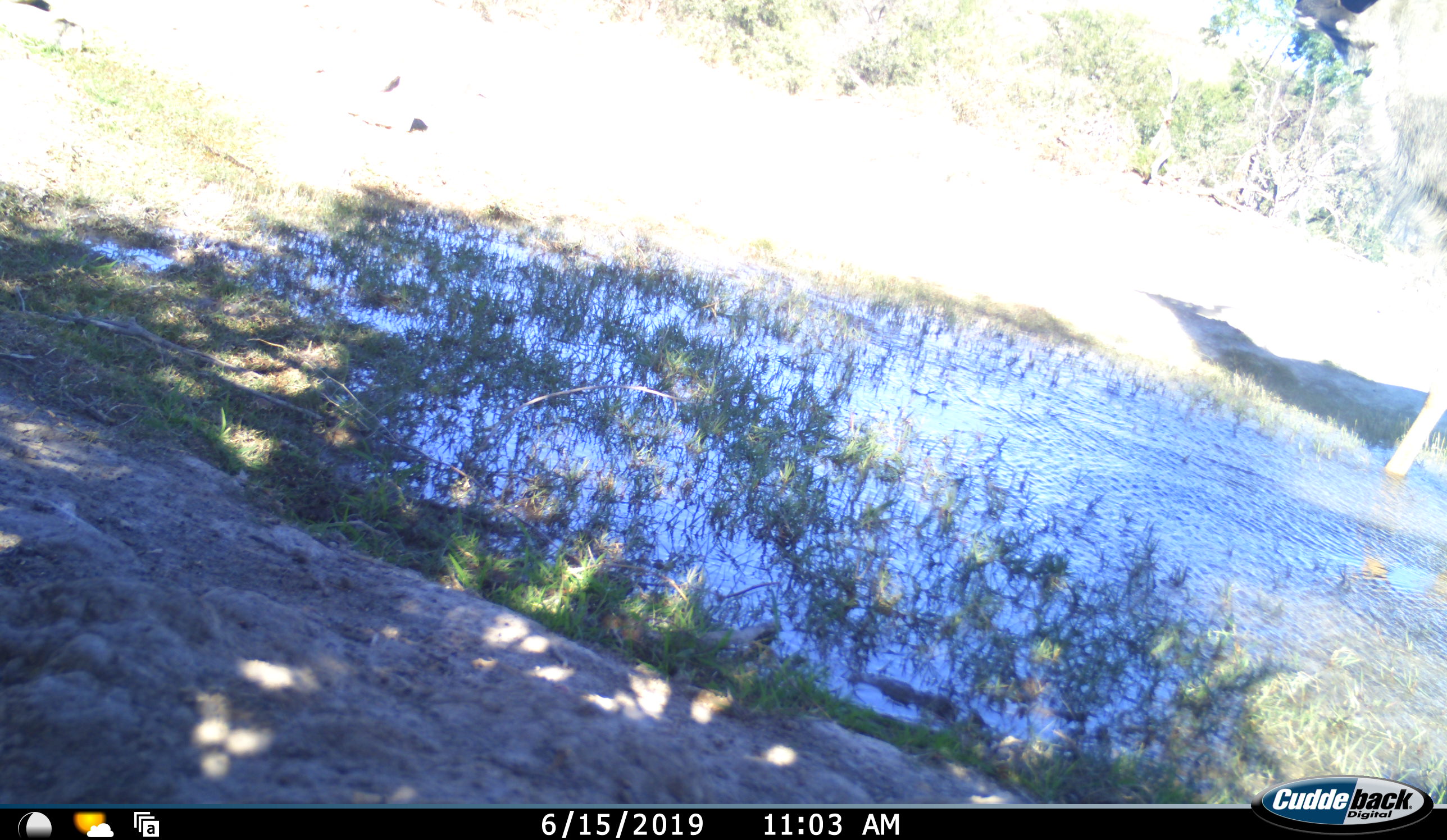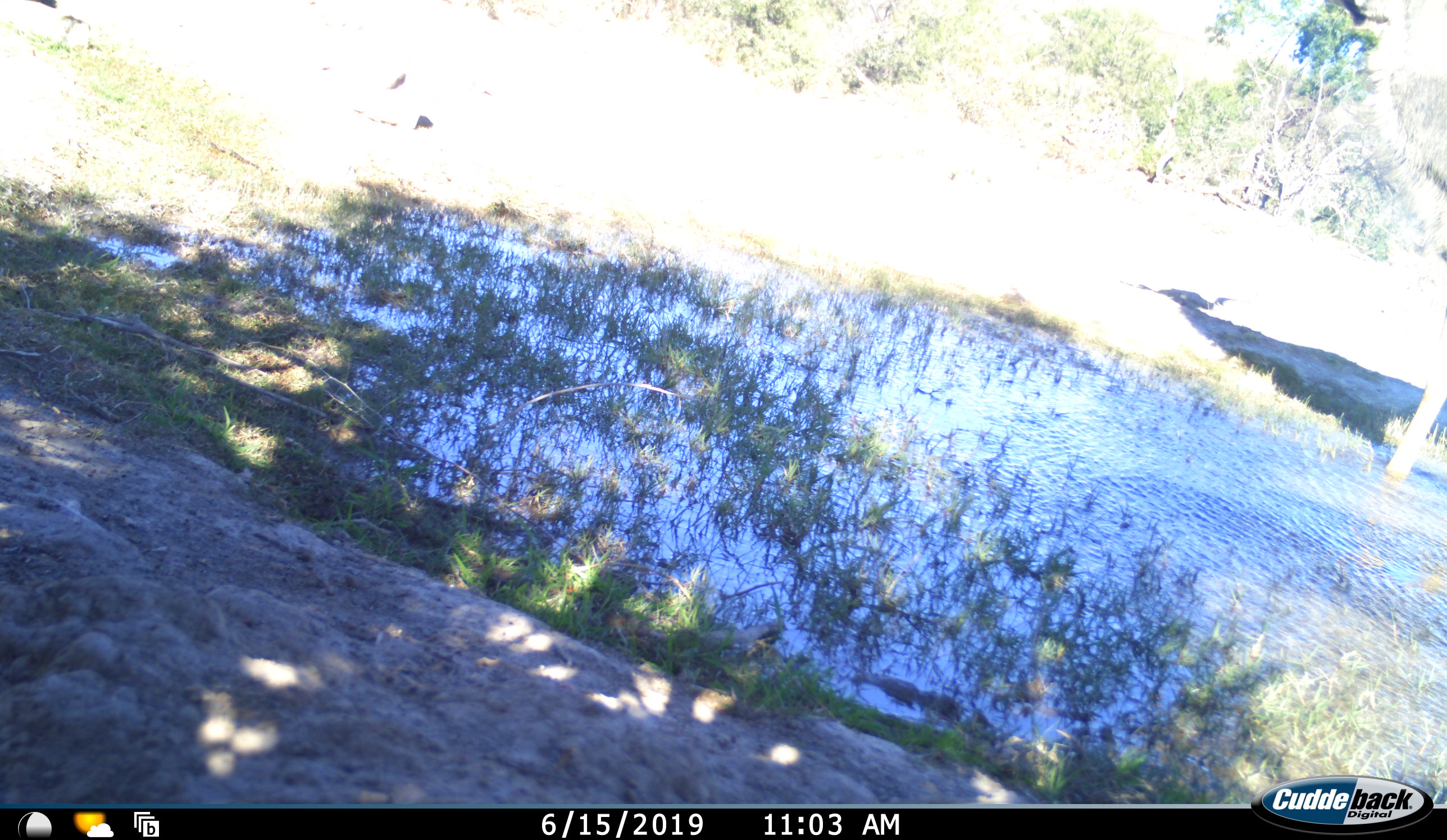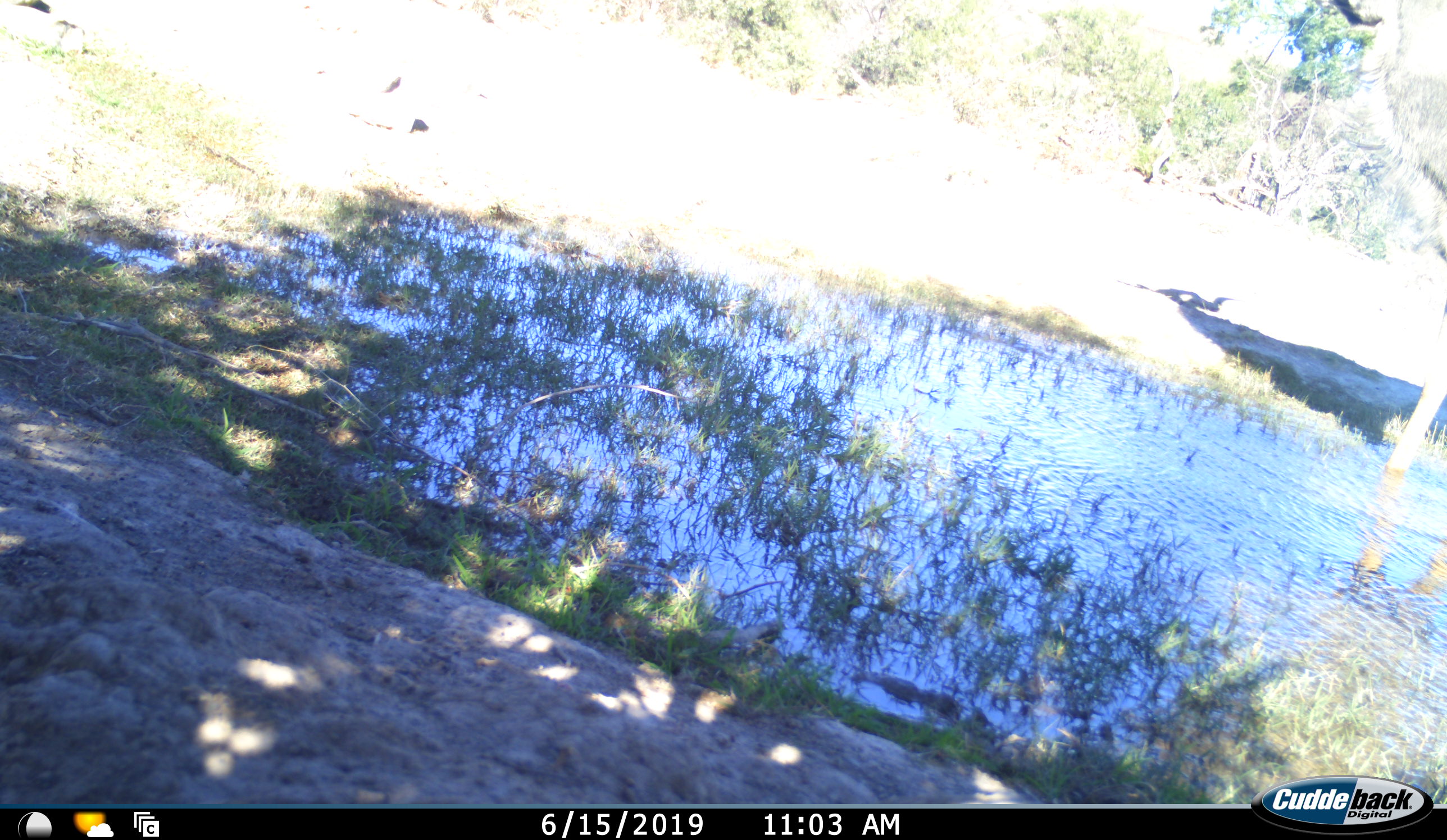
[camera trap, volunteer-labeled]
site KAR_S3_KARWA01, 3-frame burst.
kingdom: Animalia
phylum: Chordata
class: Mammalia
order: Artiodactyla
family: Bovidae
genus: Tragelaphus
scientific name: Tragelaphus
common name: kudu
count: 1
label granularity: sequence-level